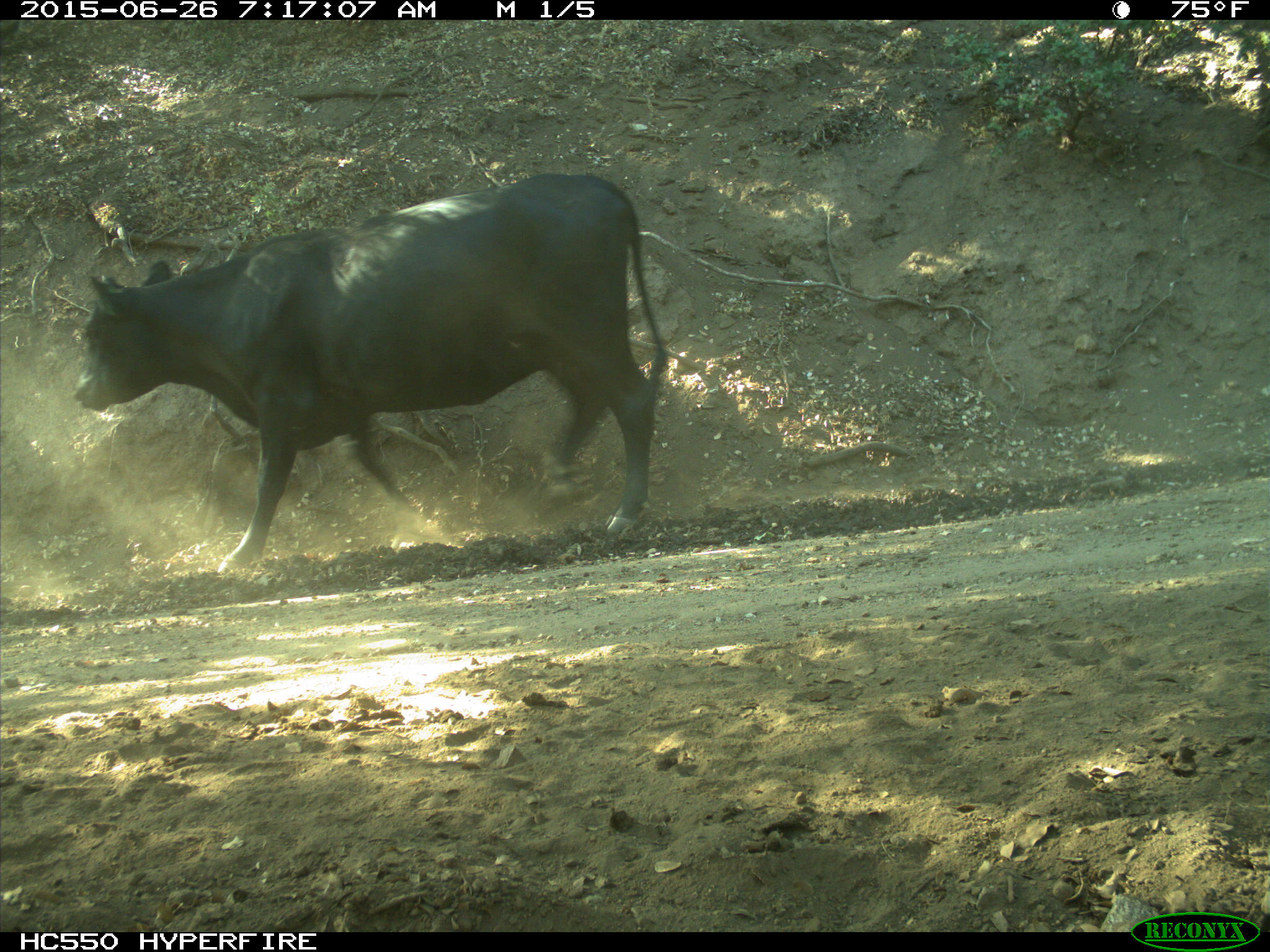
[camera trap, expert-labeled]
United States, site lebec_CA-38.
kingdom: Animalia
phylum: Chordata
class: Mammalia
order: Artiodactyla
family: Bovidae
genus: Bos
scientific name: Bos taurus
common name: domestic cow